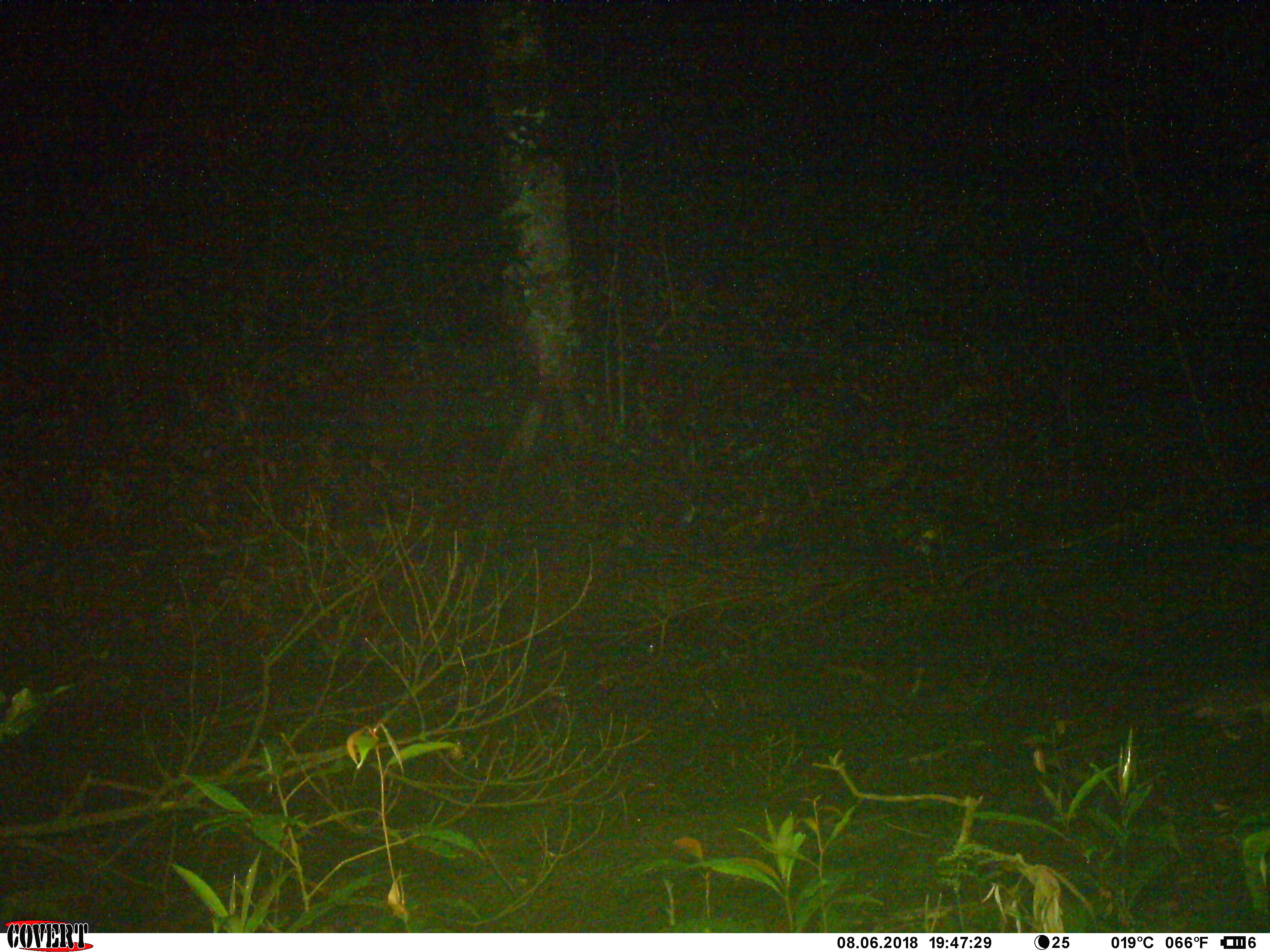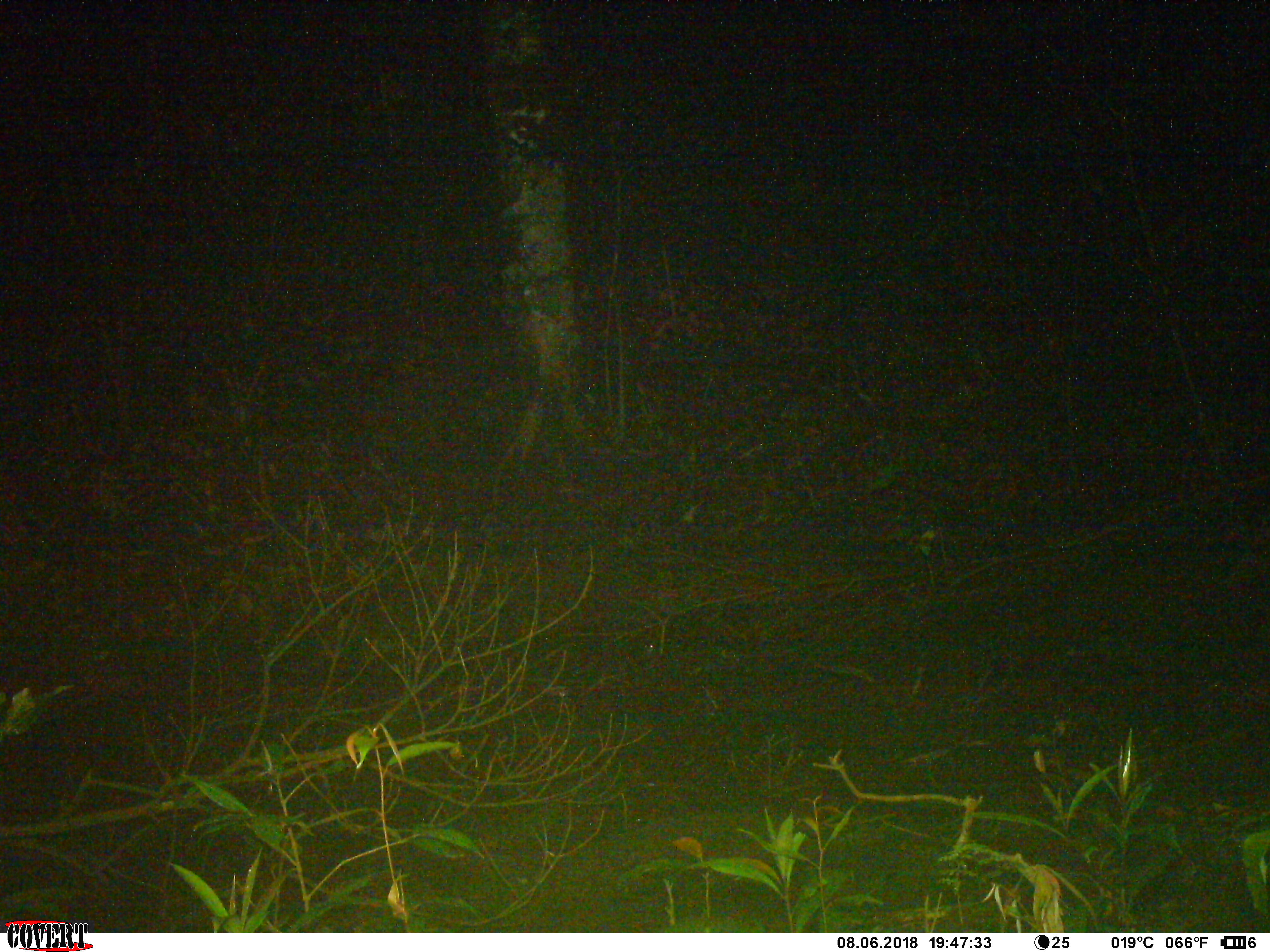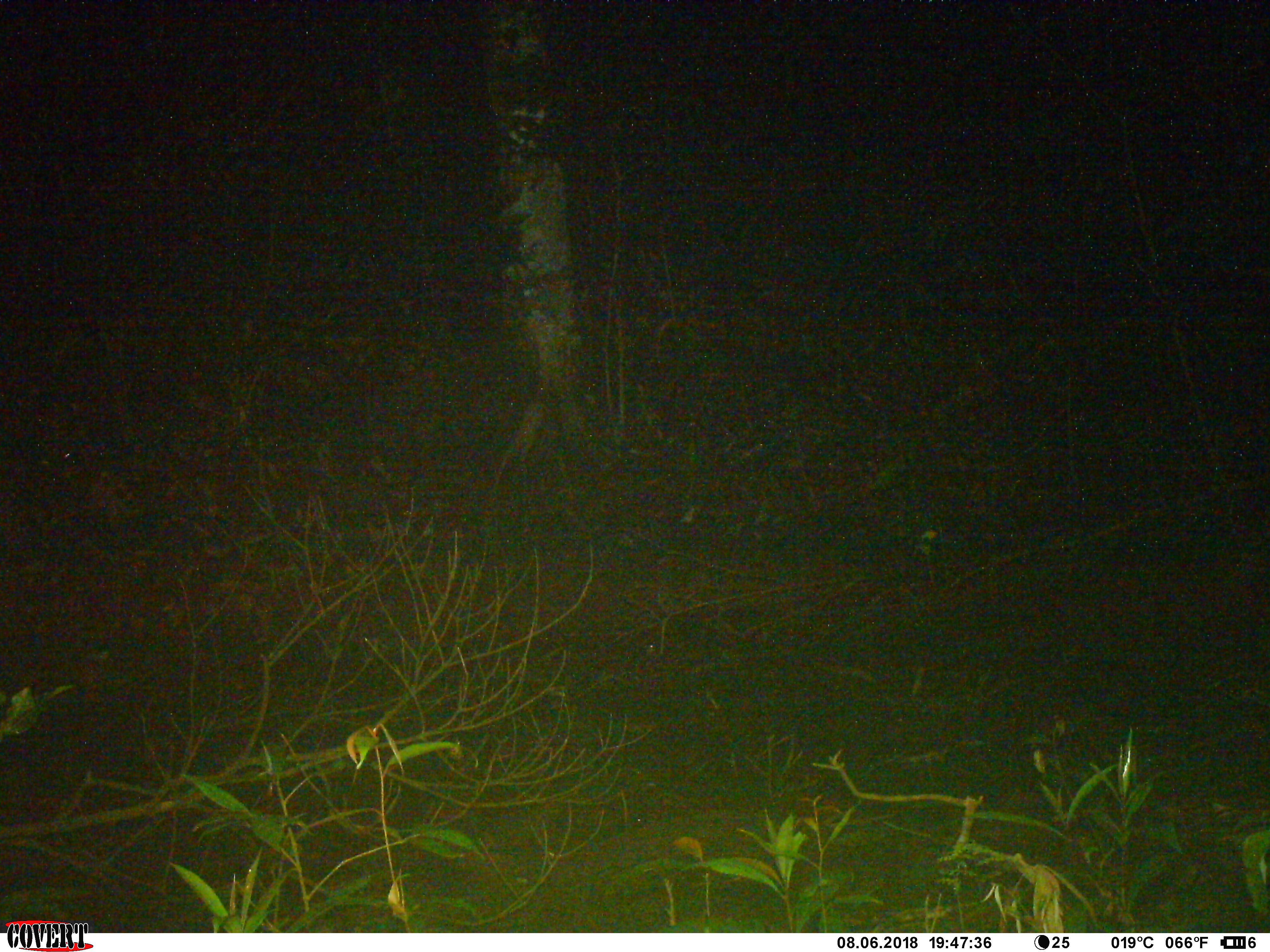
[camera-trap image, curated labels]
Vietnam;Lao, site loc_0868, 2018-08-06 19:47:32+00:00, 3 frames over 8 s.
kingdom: Animalia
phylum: Chordata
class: Mammalia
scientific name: Mammalia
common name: mammal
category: unidentified small mammal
Unidentified small mammal (mammal) (Mammalia). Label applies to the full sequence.